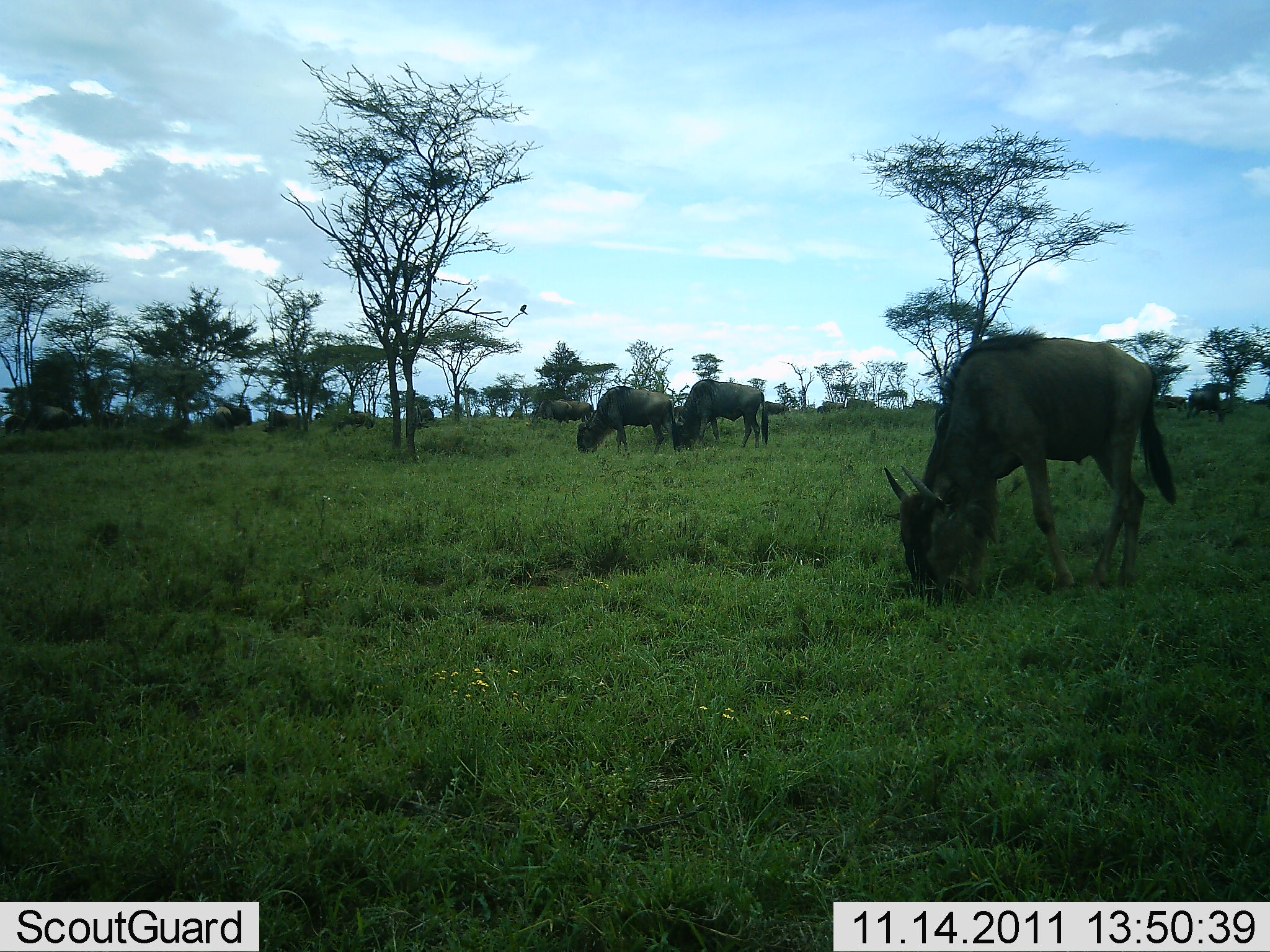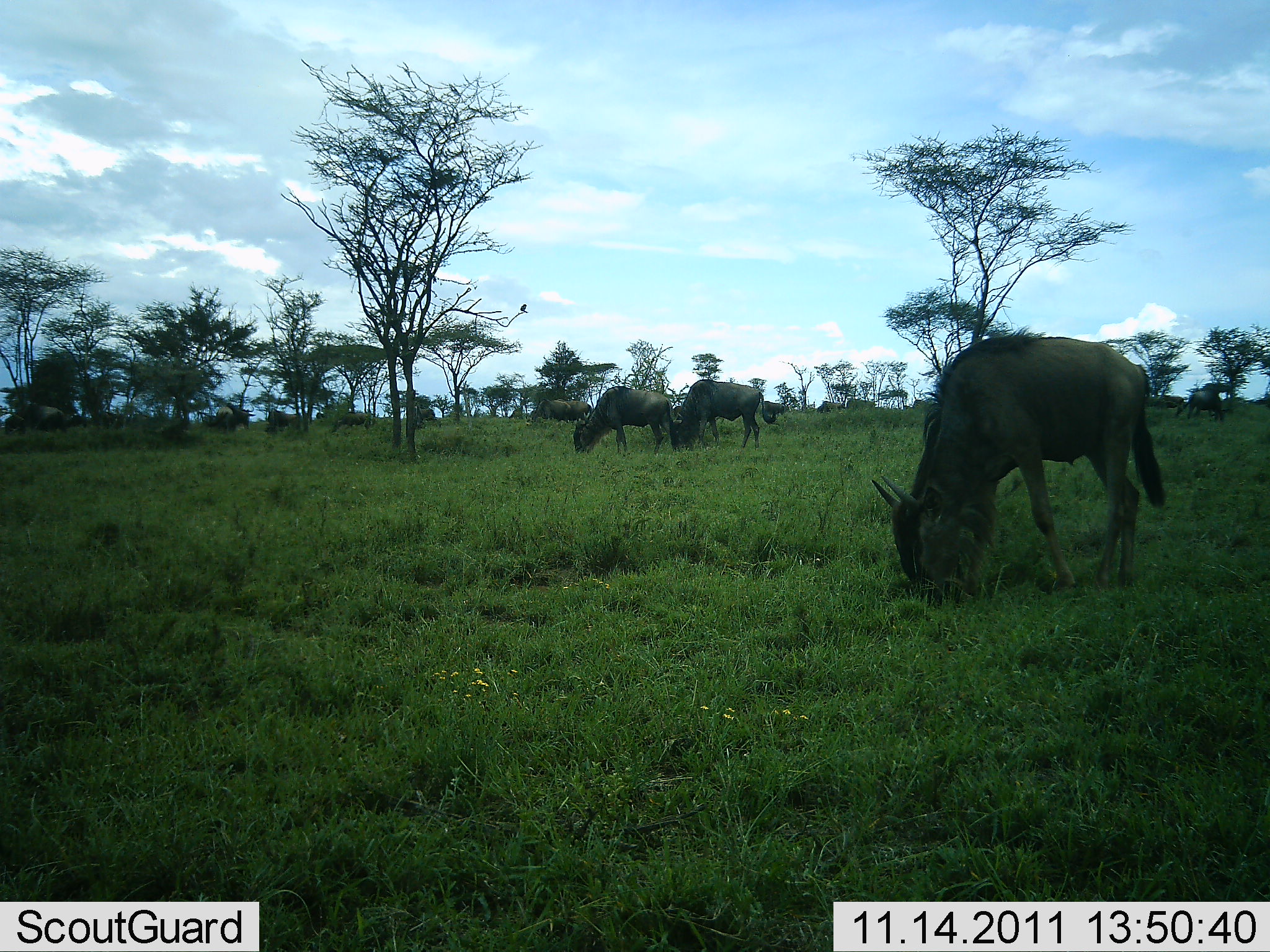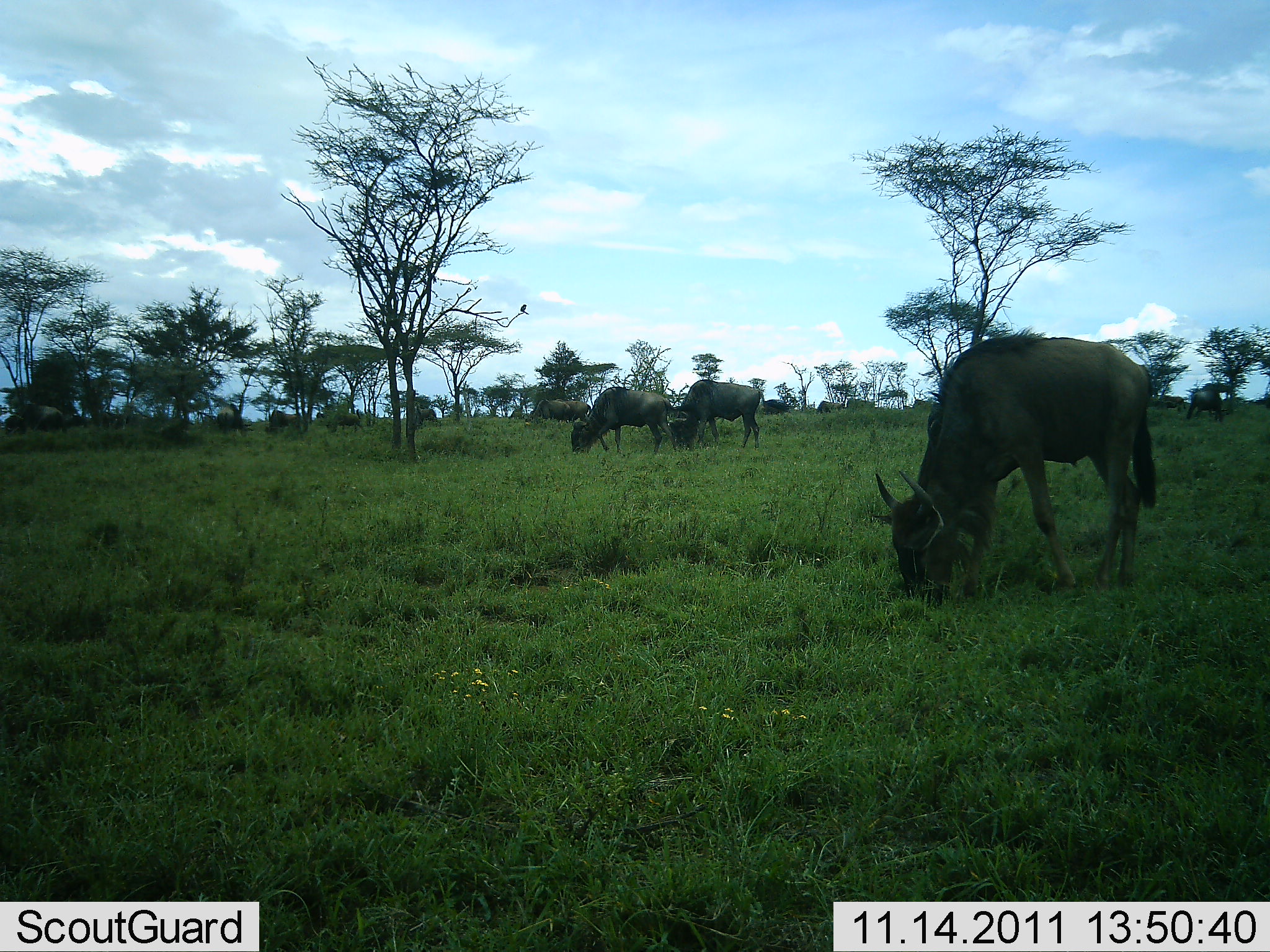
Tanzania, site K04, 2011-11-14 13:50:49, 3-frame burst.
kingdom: Animalia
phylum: Chordata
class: Mammalia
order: Artiodactyla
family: Bovidae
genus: Connochaetes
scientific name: Connochaetes taurinus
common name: blue wildebeest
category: wildebeest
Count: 10.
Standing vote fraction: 36%.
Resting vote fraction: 0%.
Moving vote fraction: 0%.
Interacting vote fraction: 7%.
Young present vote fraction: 0%.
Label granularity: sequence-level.